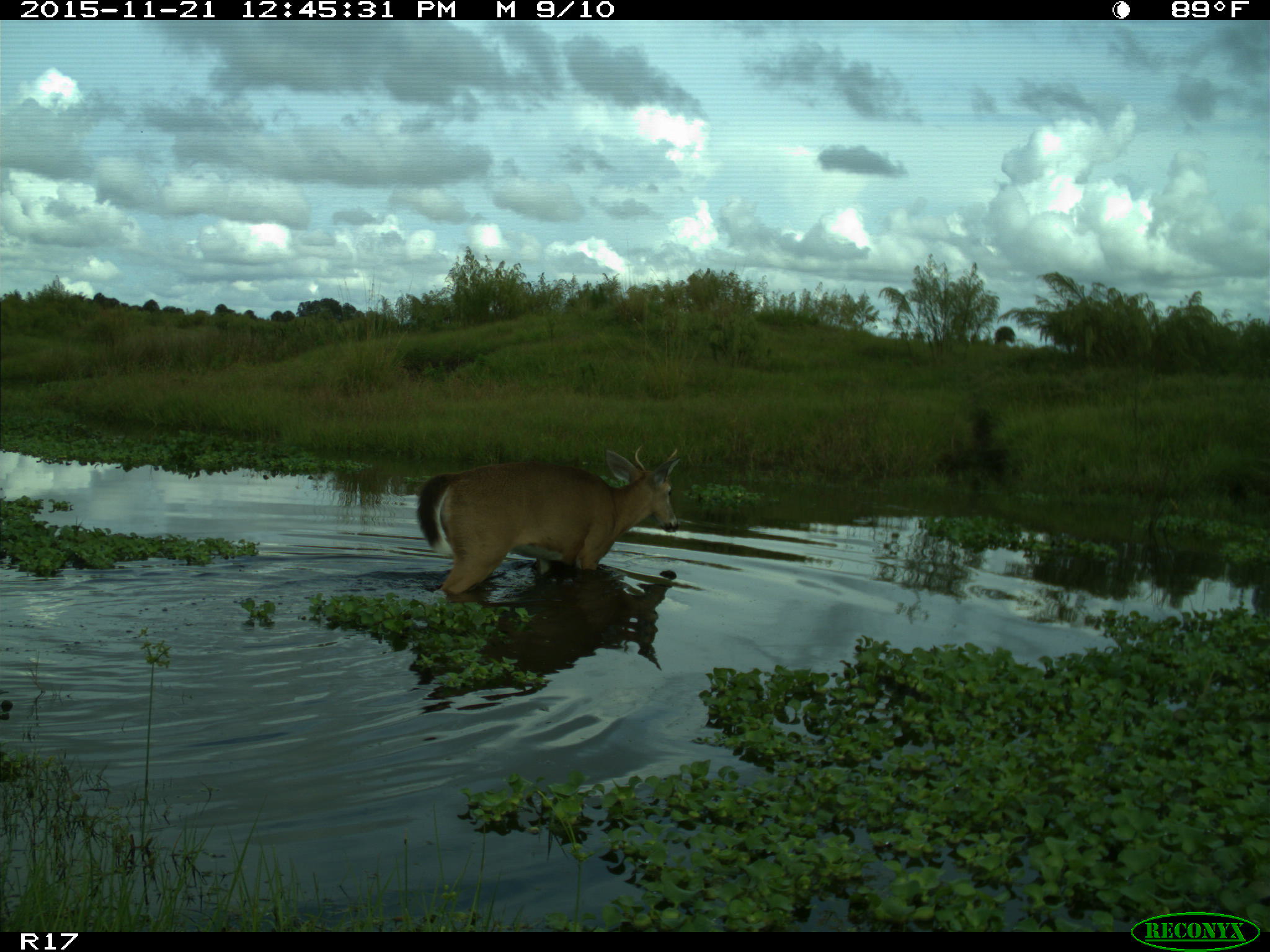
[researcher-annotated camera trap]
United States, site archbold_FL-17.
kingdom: Animalia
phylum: Chordata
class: Mammalia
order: Artiodactyla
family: Cervidae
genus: Odocoileus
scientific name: Odocoileus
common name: deer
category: unidentified deer